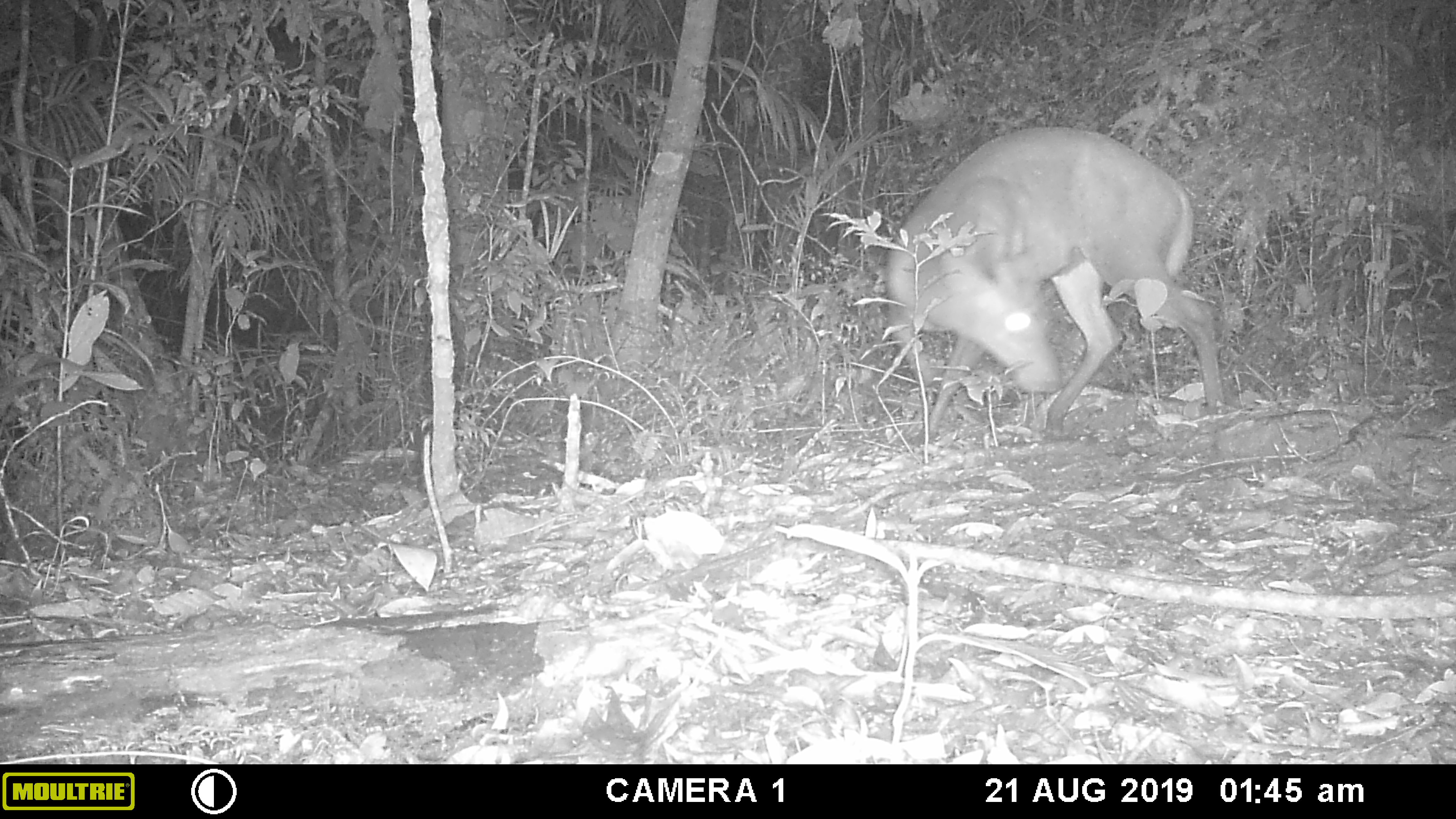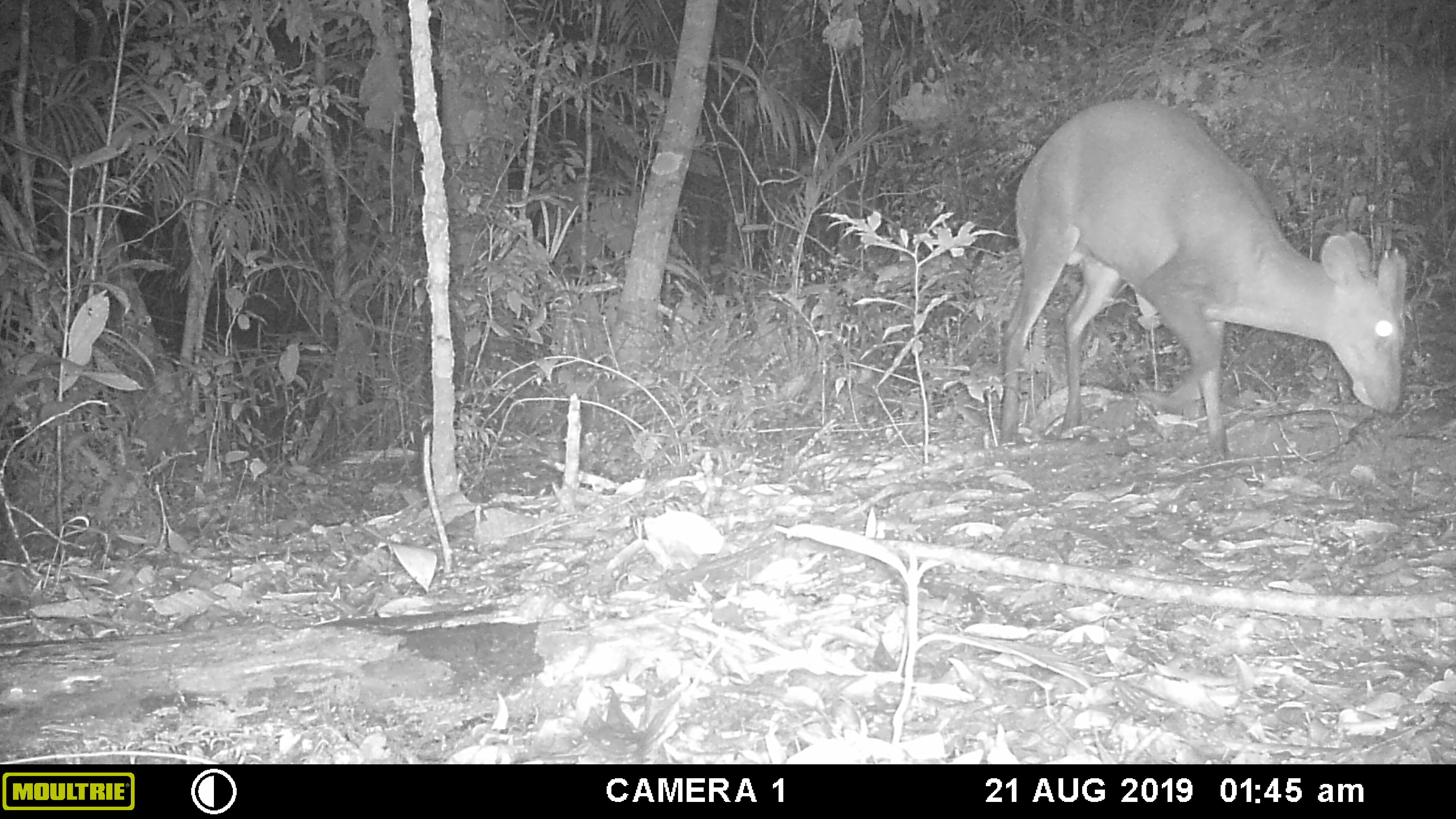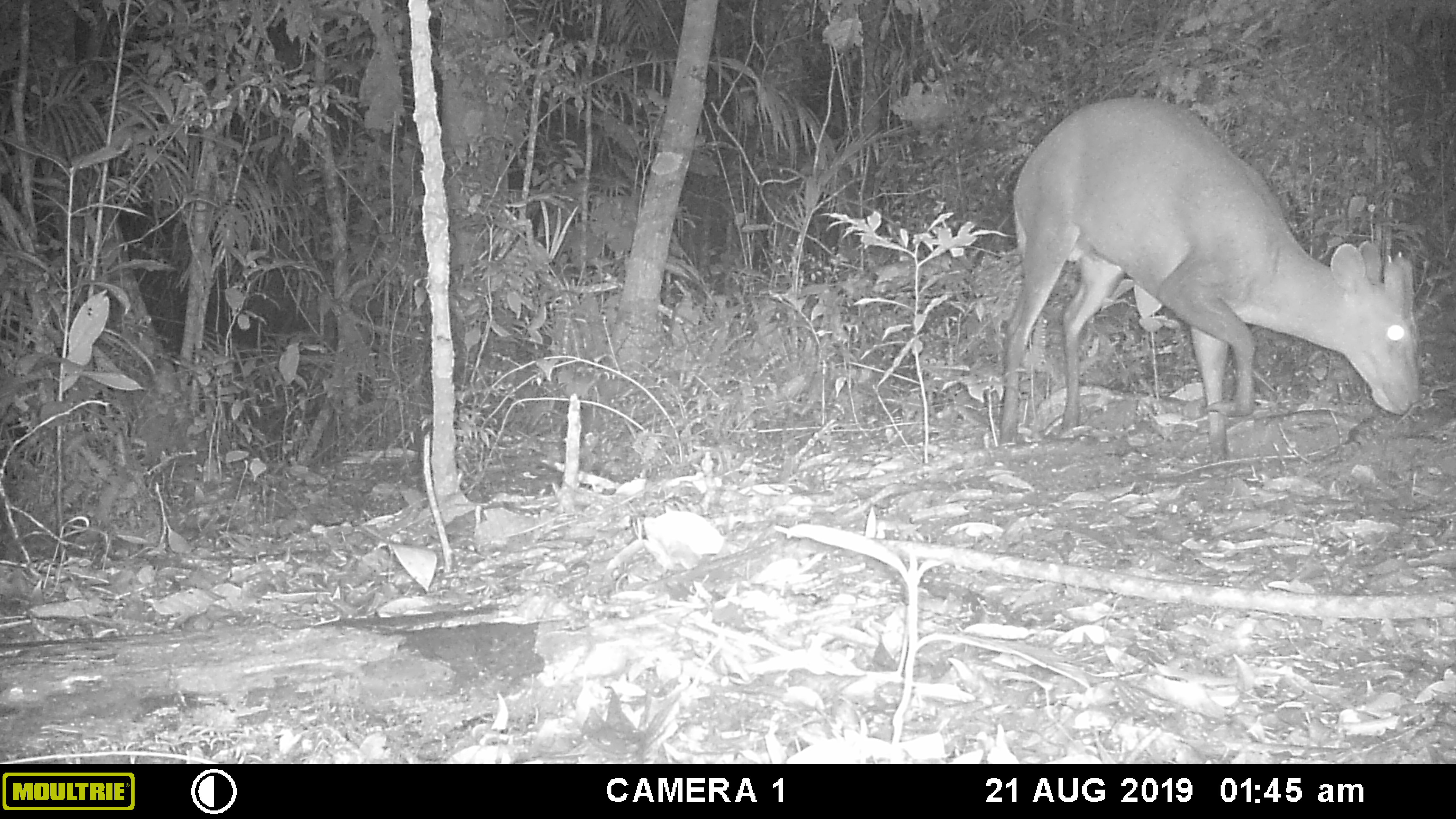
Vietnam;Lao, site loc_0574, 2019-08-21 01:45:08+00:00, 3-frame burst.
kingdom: Animalia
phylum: Chordata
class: Mammalia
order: Artiodactyla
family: Cervidae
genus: Muntiacus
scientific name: Muntiacus rooseveltorum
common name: roosevelt's muntjac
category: roosevelts muntjac group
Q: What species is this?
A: Roosevelts muntjac group (roosevelt's muntjac) (Muntiacus rooseveltorum).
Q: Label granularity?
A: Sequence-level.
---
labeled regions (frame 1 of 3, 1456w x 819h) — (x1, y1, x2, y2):
roosevelts muntjac group: (882, 122, 1227, 432)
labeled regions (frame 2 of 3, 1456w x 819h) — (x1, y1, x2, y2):
roosevelts muntjac group: (997, 94, 1410, 454)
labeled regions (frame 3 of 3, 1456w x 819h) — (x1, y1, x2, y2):
roosevelts muntjac group: (999, 92, 1421, 464)